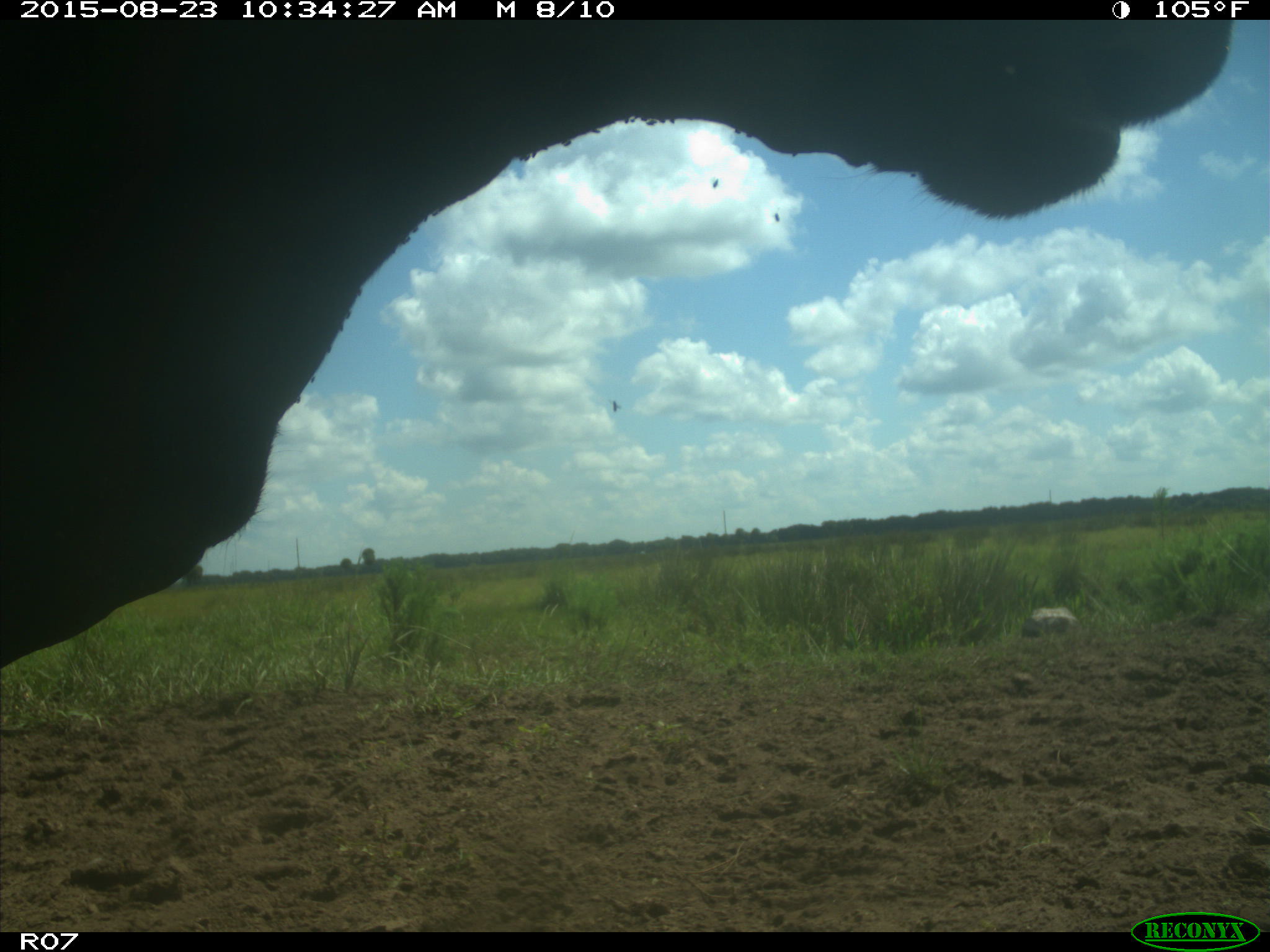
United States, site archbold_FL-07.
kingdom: Animalia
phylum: Chordata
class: Mammalia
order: Artiodactyla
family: Bovidae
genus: Bos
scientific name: Bos taurus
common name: domestic cow